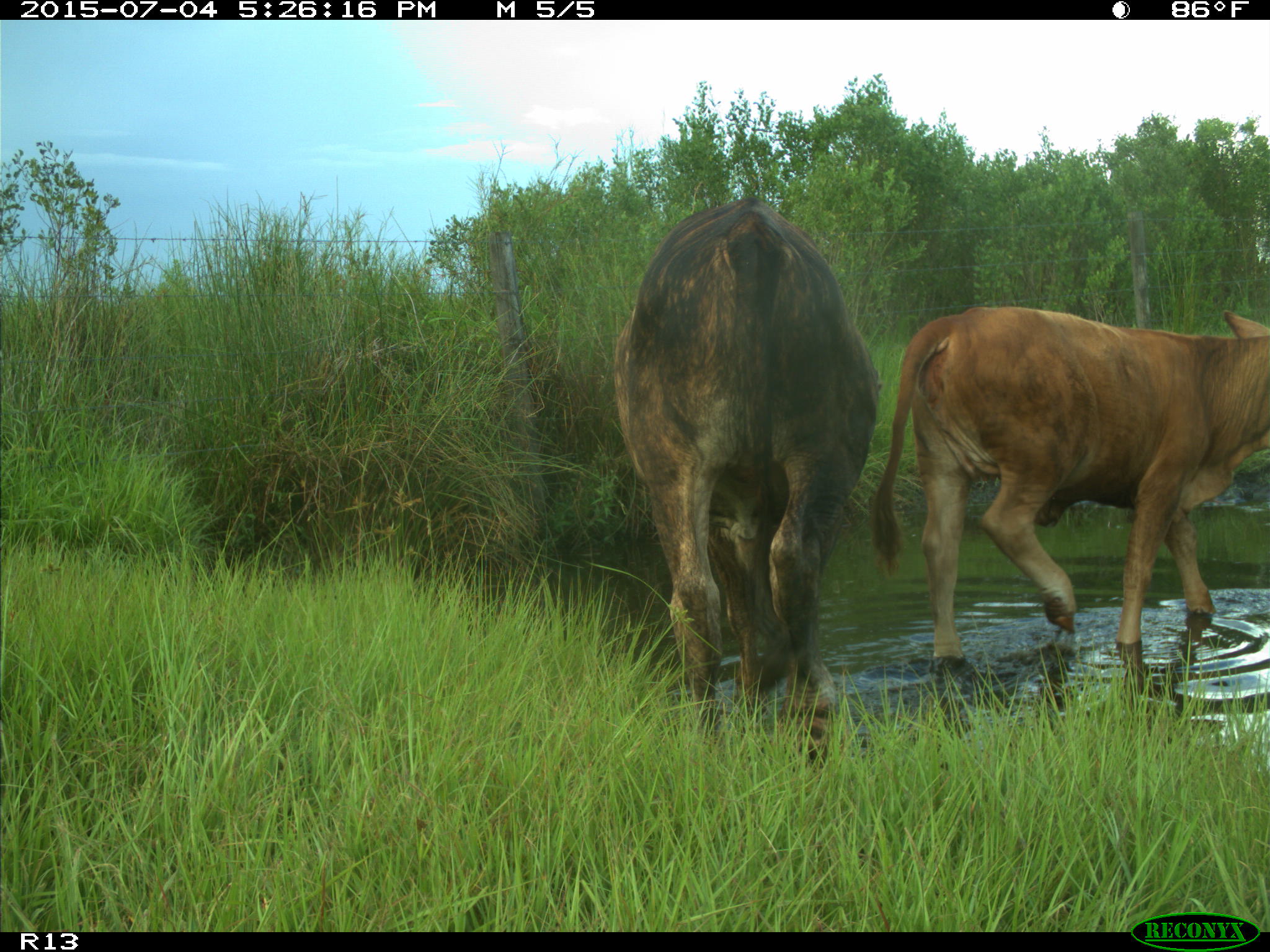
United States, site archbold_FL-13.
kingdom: Animalia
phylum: Chordata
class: Mammalia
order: Artiodactyla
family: Bovidae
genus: Bos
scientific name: Bos taurus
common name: domestic cow